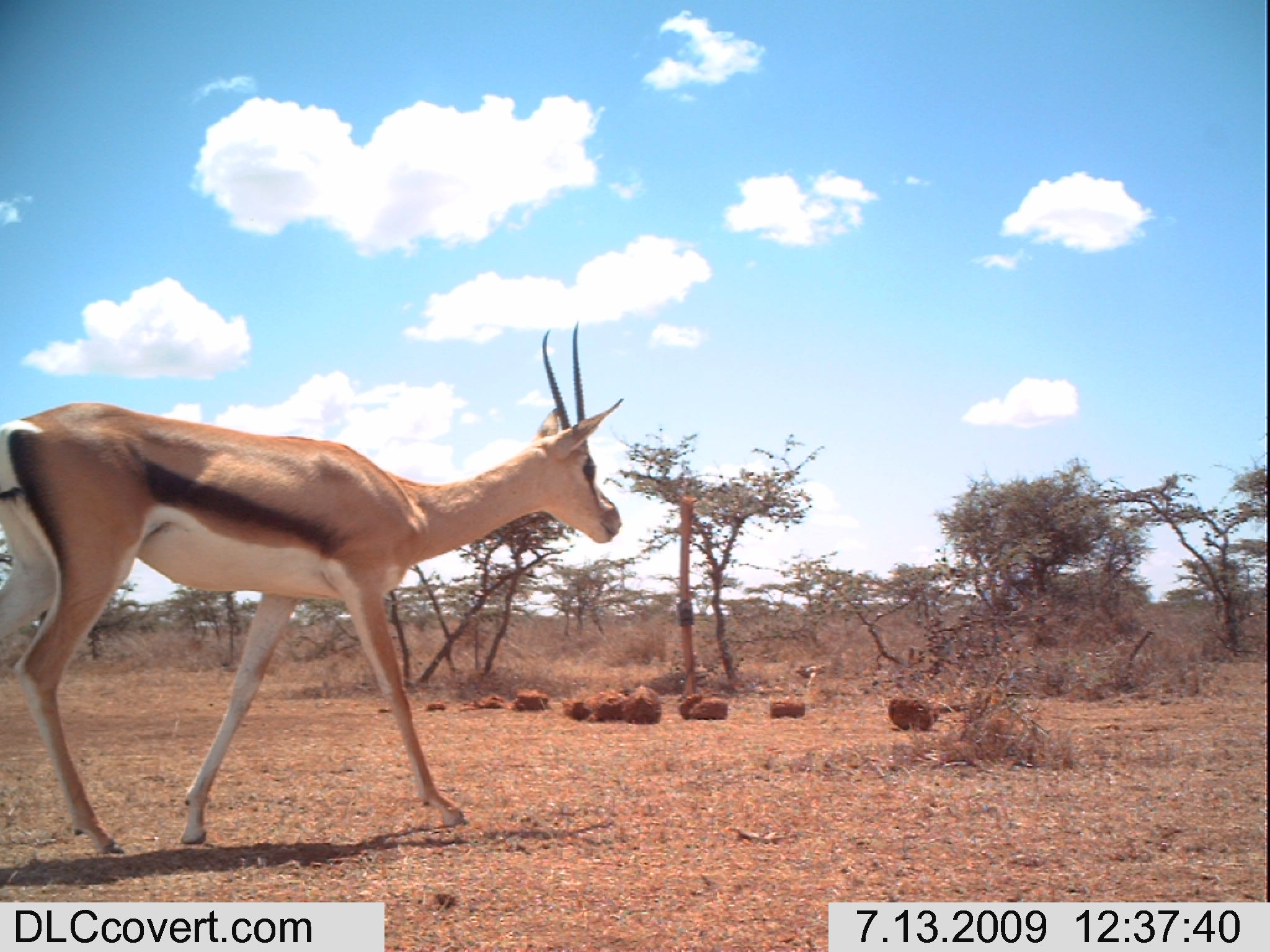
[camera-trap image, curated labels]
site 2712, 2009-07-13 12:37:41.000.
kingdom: Animalia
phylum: Chordata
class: Mammalia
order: Artiodactyla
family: Bovidae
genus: Nanger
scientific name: Nanger granti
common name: grant's gazelle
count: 1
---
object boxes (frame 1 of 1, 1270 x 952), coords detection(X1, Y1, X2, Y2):
nanger granti: detection(0, 315, 626, 858)